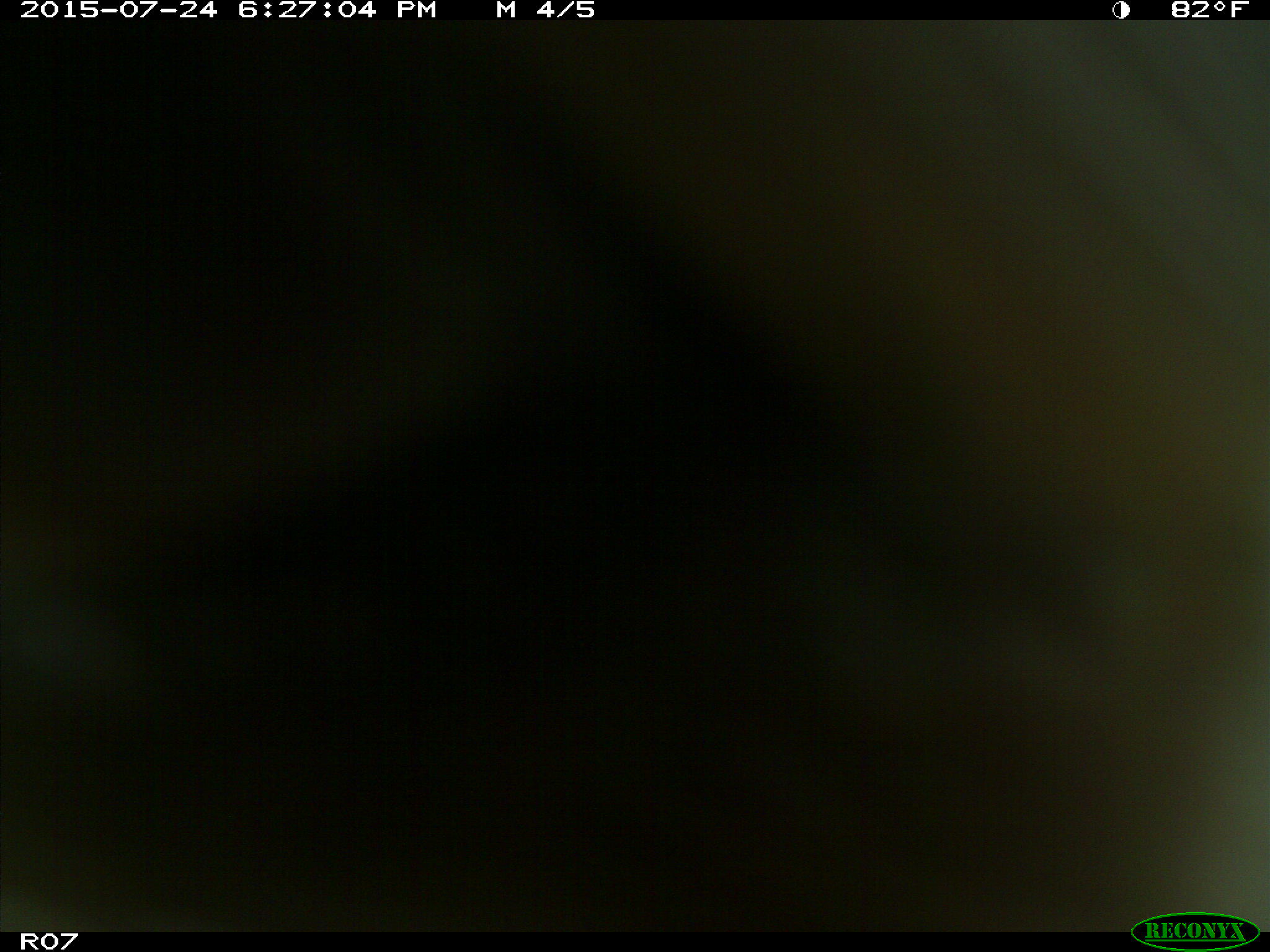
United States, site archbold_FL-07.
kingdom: Animalia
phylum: Chordata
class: Mammalia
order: Artiodactyla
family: Bovidae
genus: Bos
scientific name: Bos taurus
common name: domestic cow